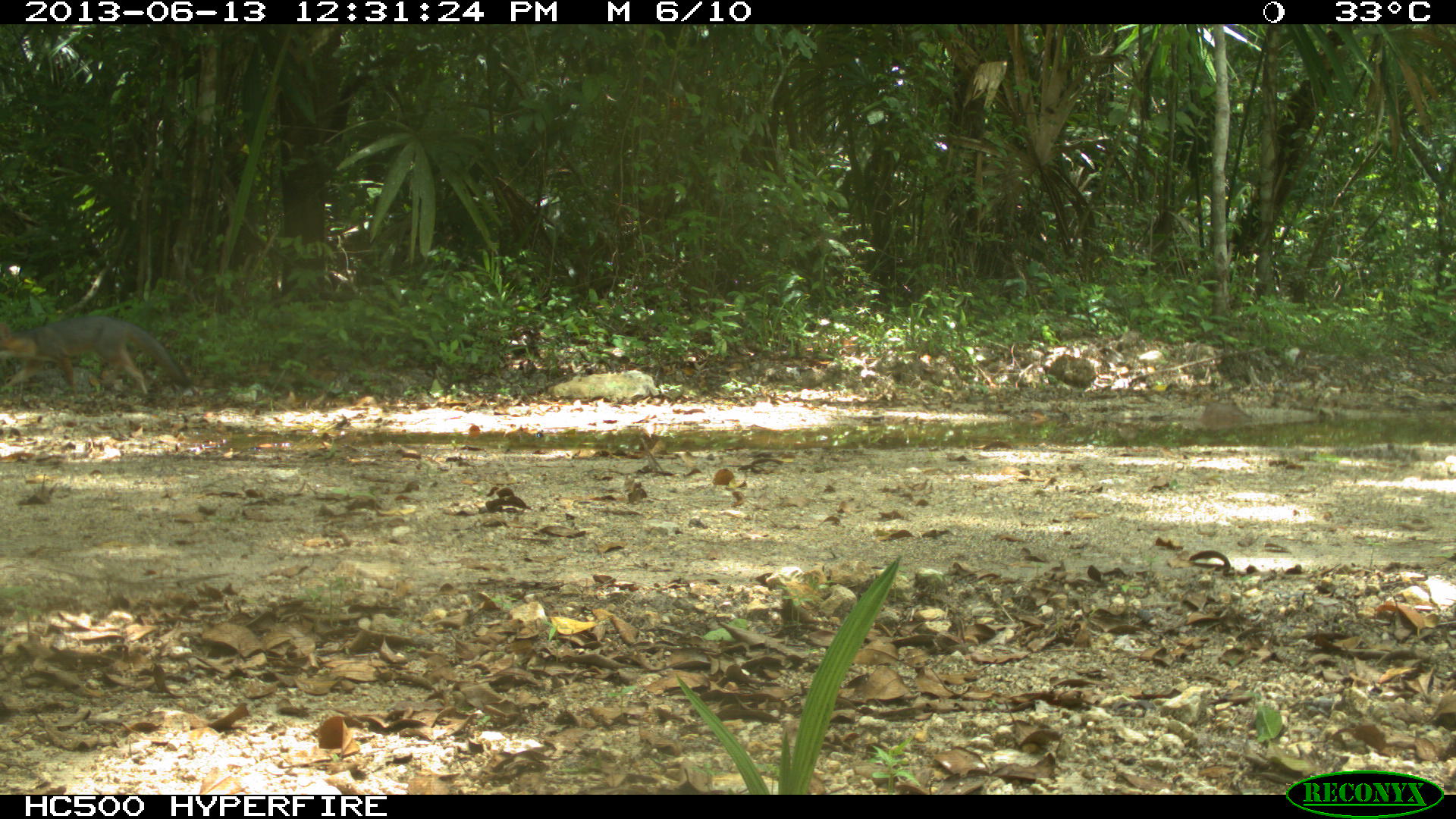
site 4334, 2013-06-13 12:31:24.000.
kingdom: Animalia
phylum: Chordata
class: Mammalia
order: Carnivora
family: Canidae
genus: Urocyon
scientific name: Urocyon cinereoargenteus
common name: gray fox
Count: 2.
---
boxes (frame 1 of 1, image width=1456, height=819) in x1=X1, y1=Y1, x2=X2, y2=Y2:
urocyon cinereoargenteus: x1=0, y1=313, x2=193, y2=397